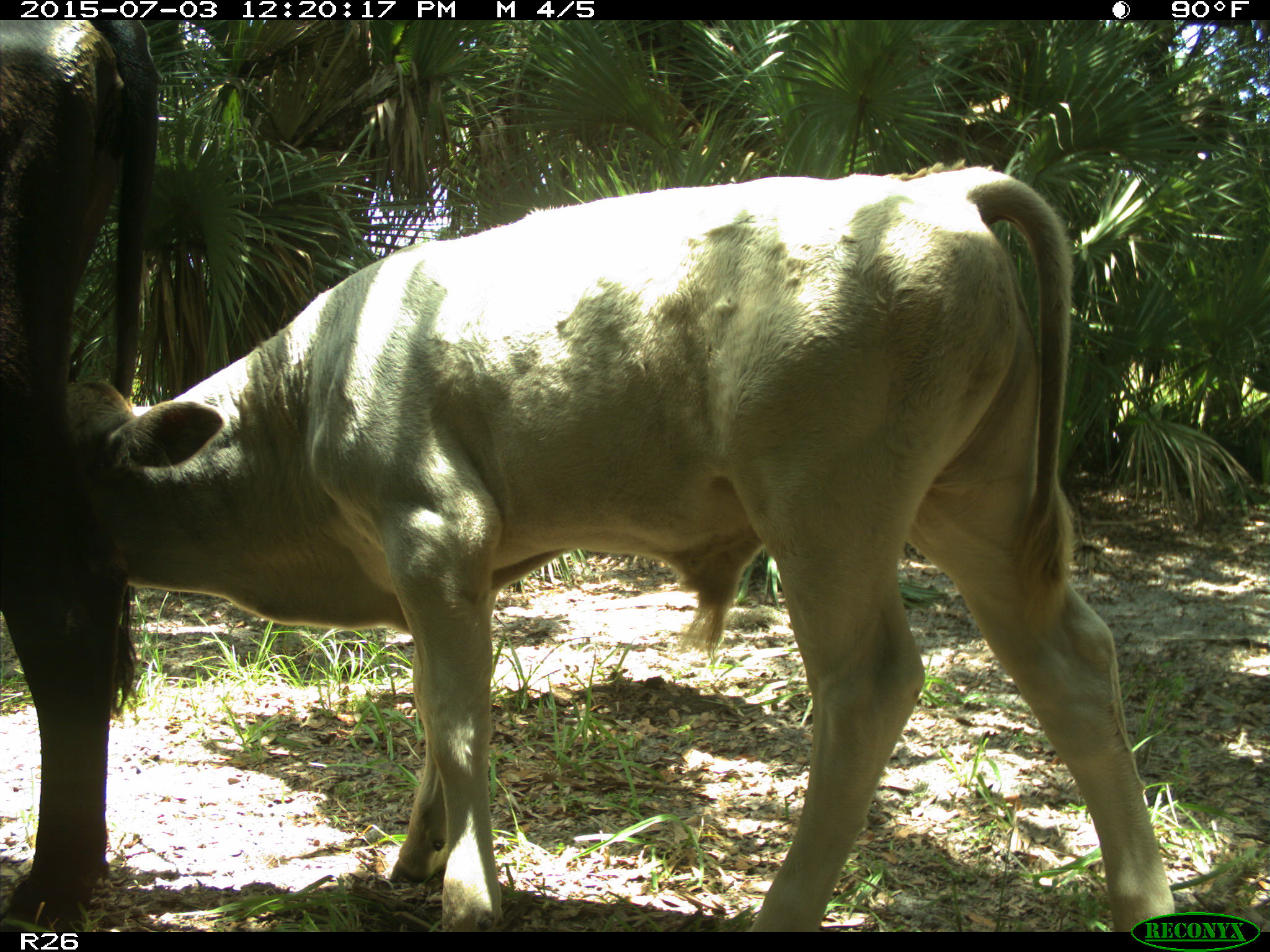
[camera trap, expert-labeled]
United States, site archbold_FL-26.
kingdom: Animalia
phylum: Chordata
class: Mammalia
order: Artiodactyla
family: Bovidae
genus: Bos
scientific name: Bos taurus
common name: domestic cow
Bos taurus (domestic cow).